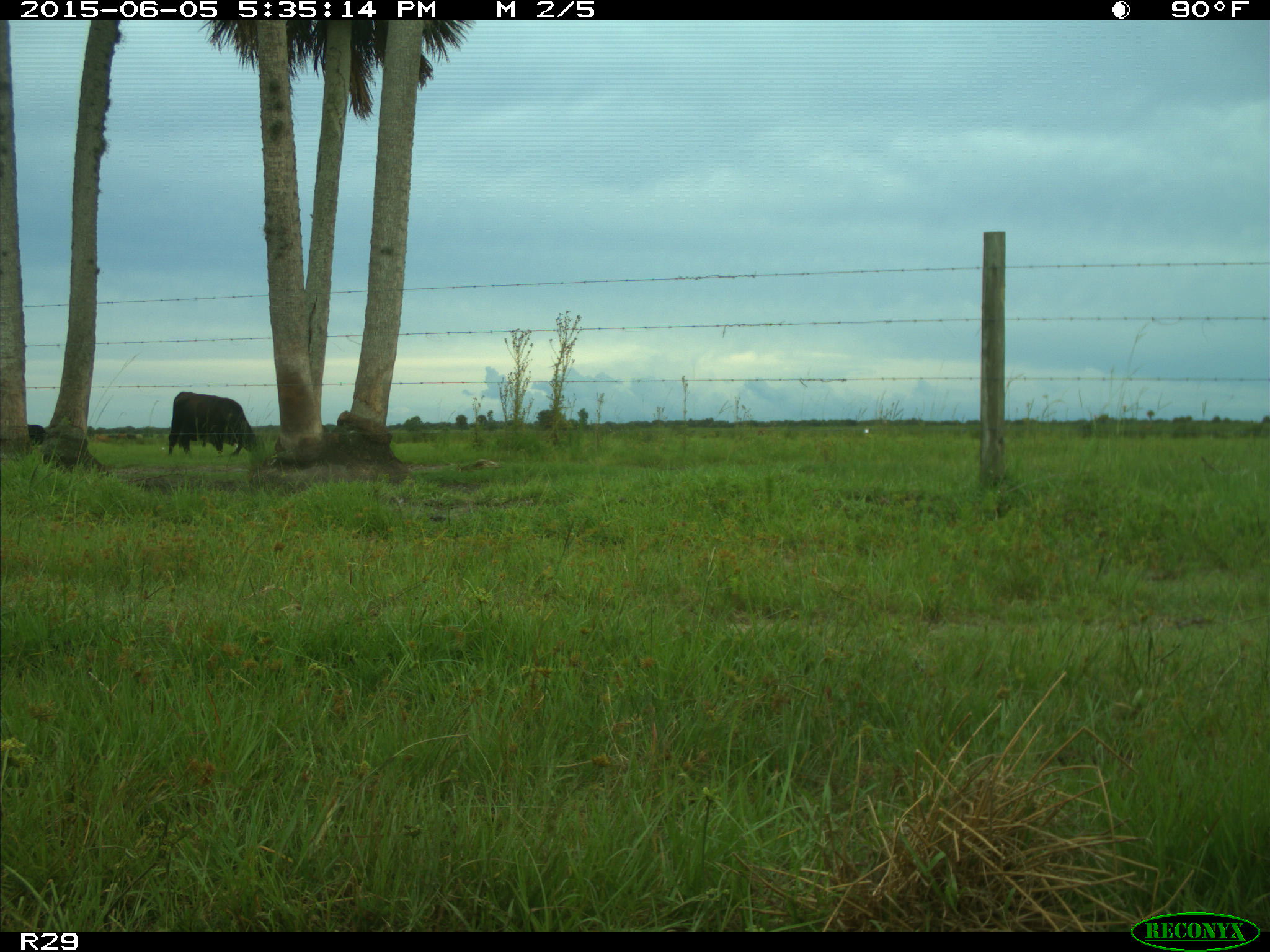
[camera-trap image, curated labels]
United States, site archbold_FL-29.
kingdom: Animalia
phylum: Chordata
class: Mammalia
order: Artiodactyla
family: Bovidae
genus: Bos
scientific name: Bos taurus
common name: domestic cow